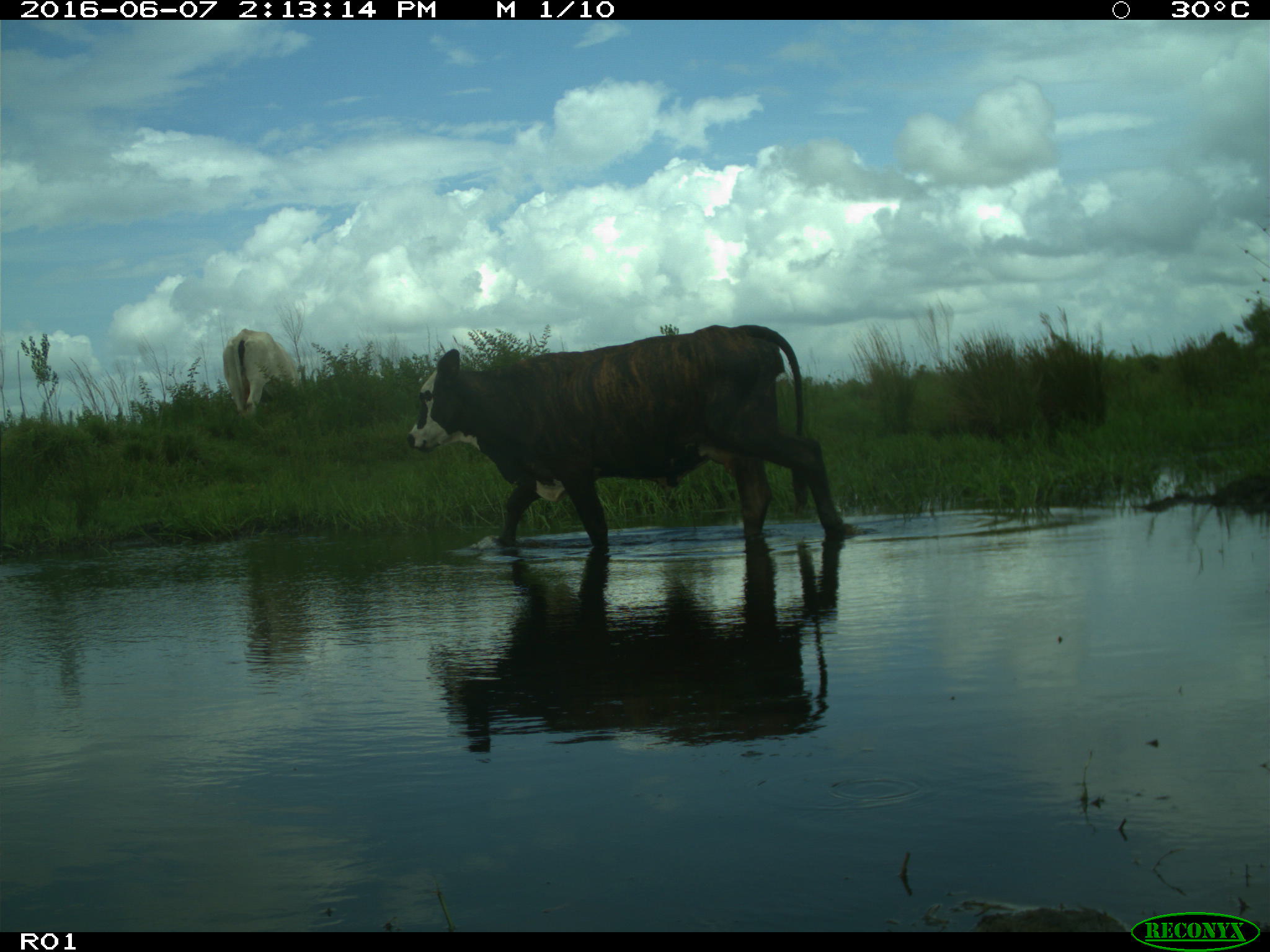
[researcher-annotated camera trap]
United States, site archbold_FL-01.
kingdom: Animalia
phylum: Chordata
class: Mammalia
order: Artiodactyla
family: Bovidae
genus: Bos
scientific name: Bos taurus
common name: domestic cow